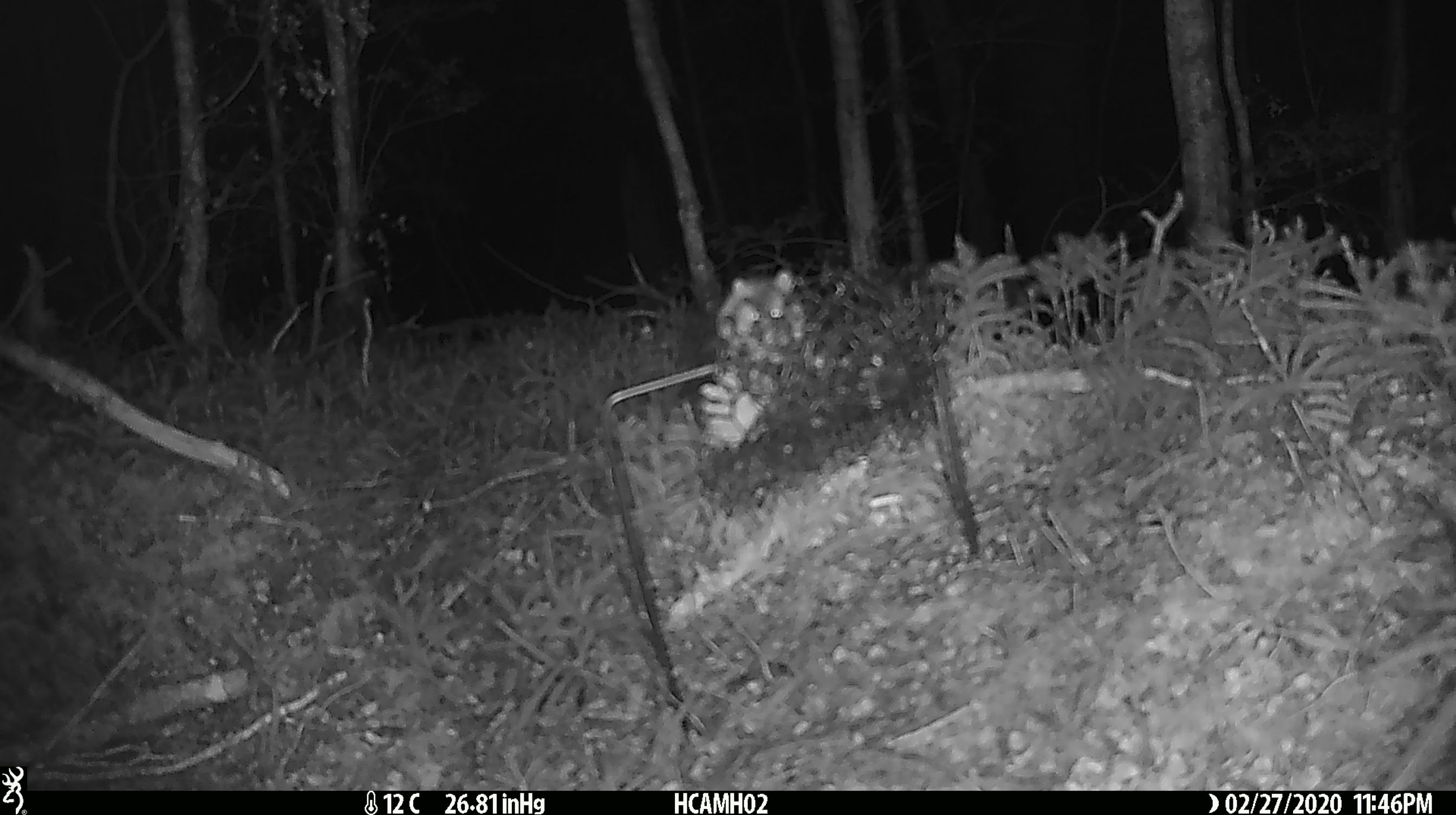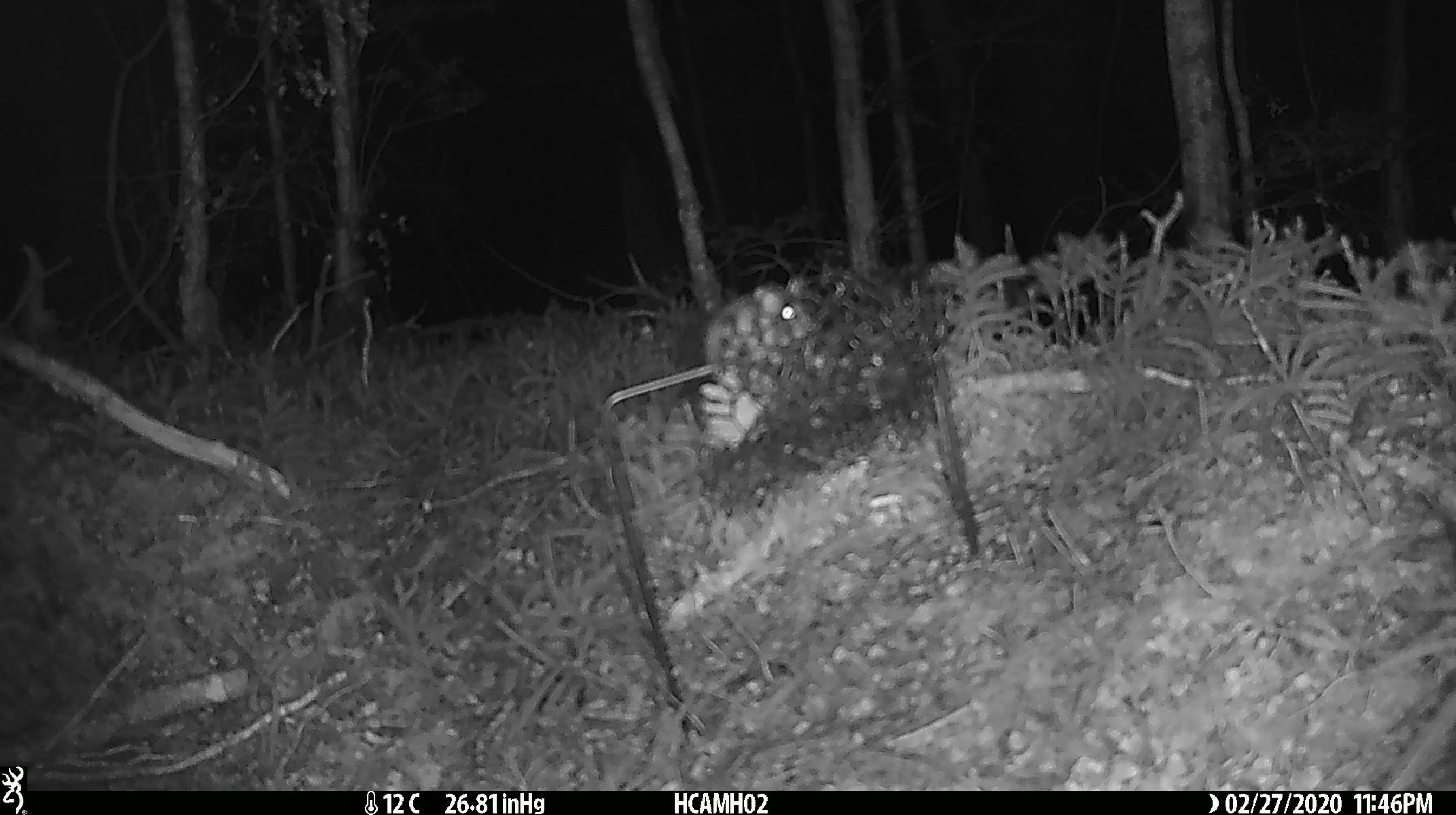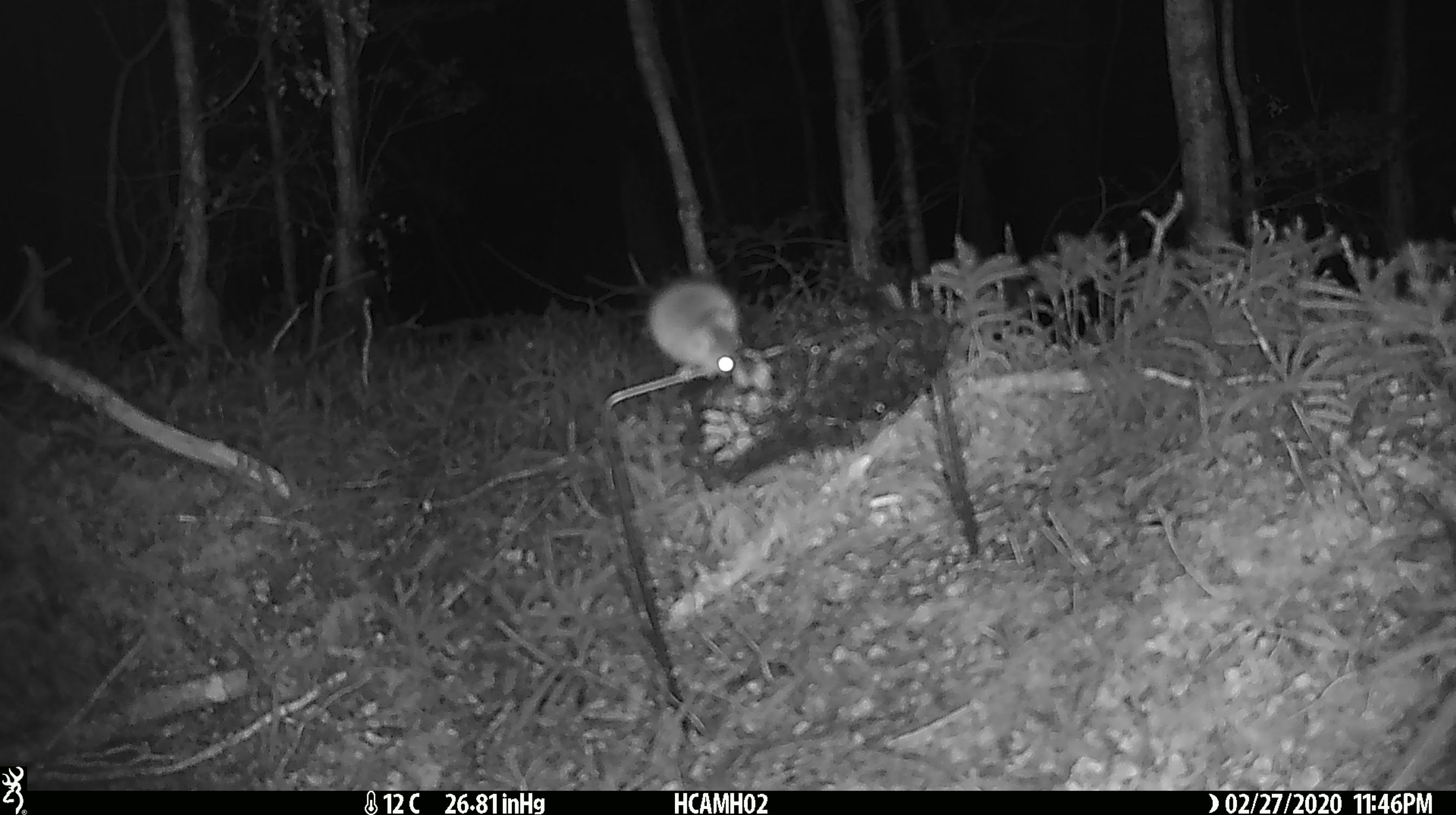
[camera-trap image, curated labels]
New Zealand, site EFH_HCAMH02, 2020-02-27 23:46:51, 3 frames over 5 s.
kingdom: Animalia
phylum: Chordata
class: Mammalia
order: Rodentia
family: Muridae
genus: Mus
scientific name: Mus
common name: mouse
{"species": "mouse (Mus)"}